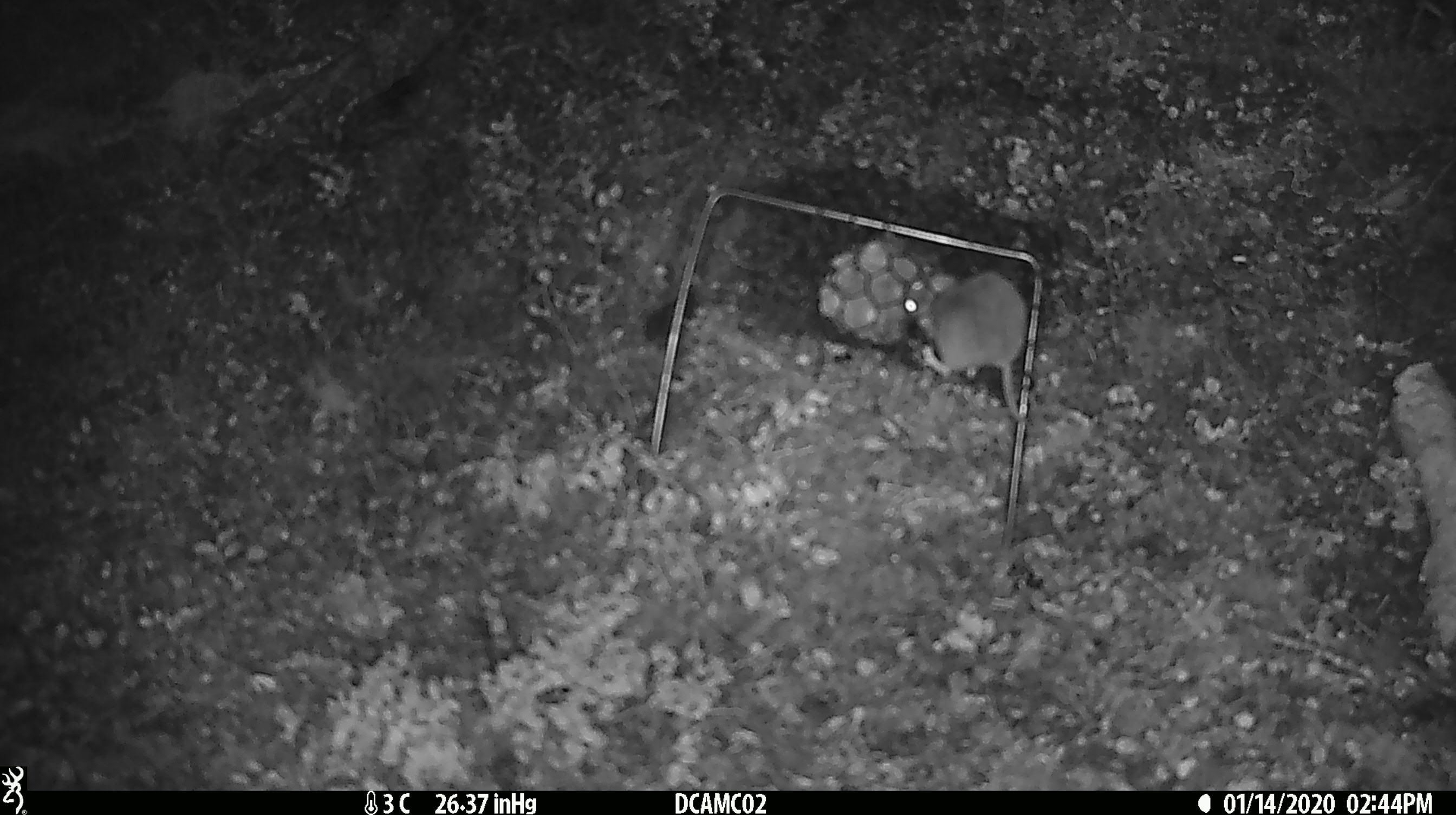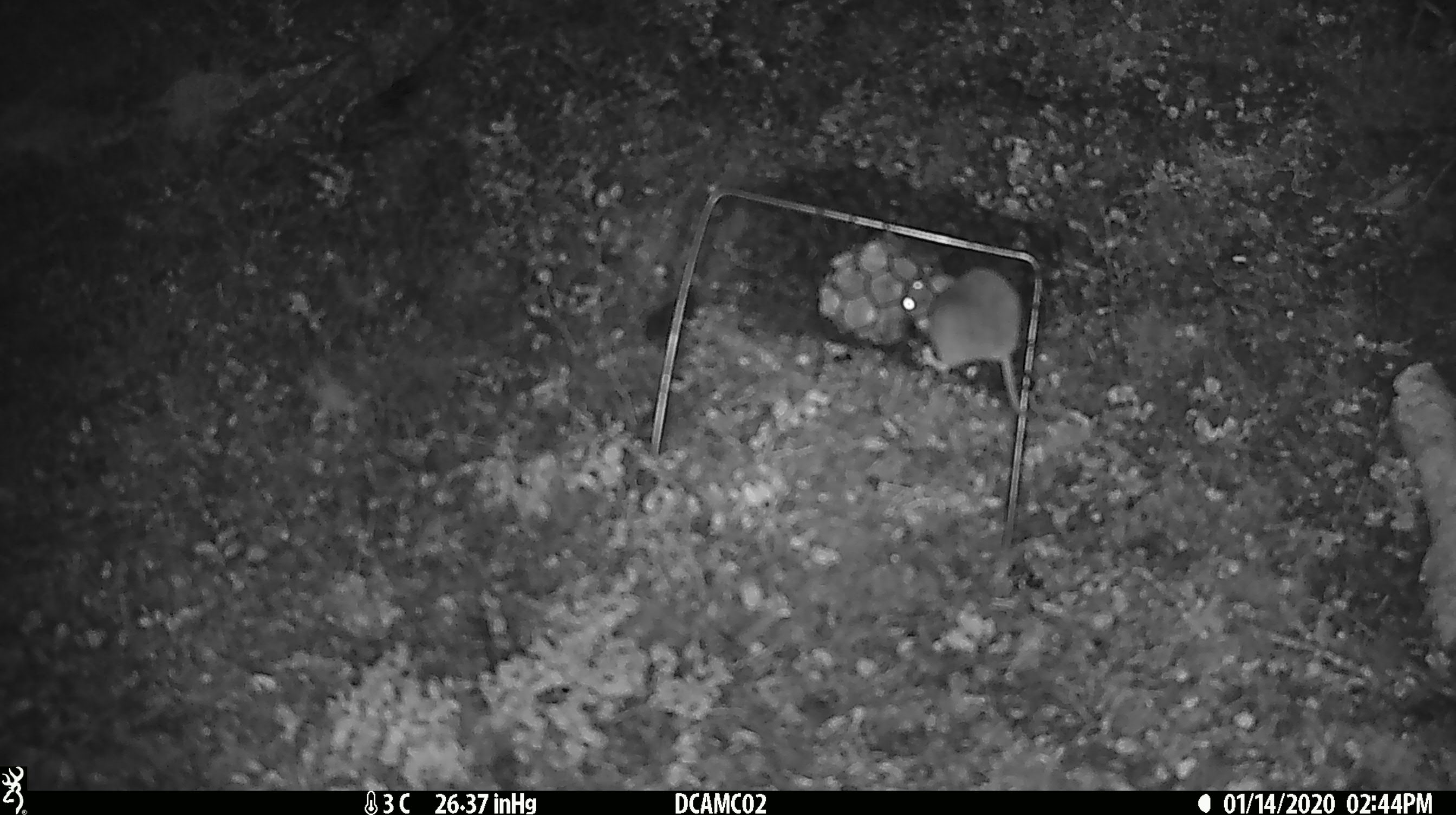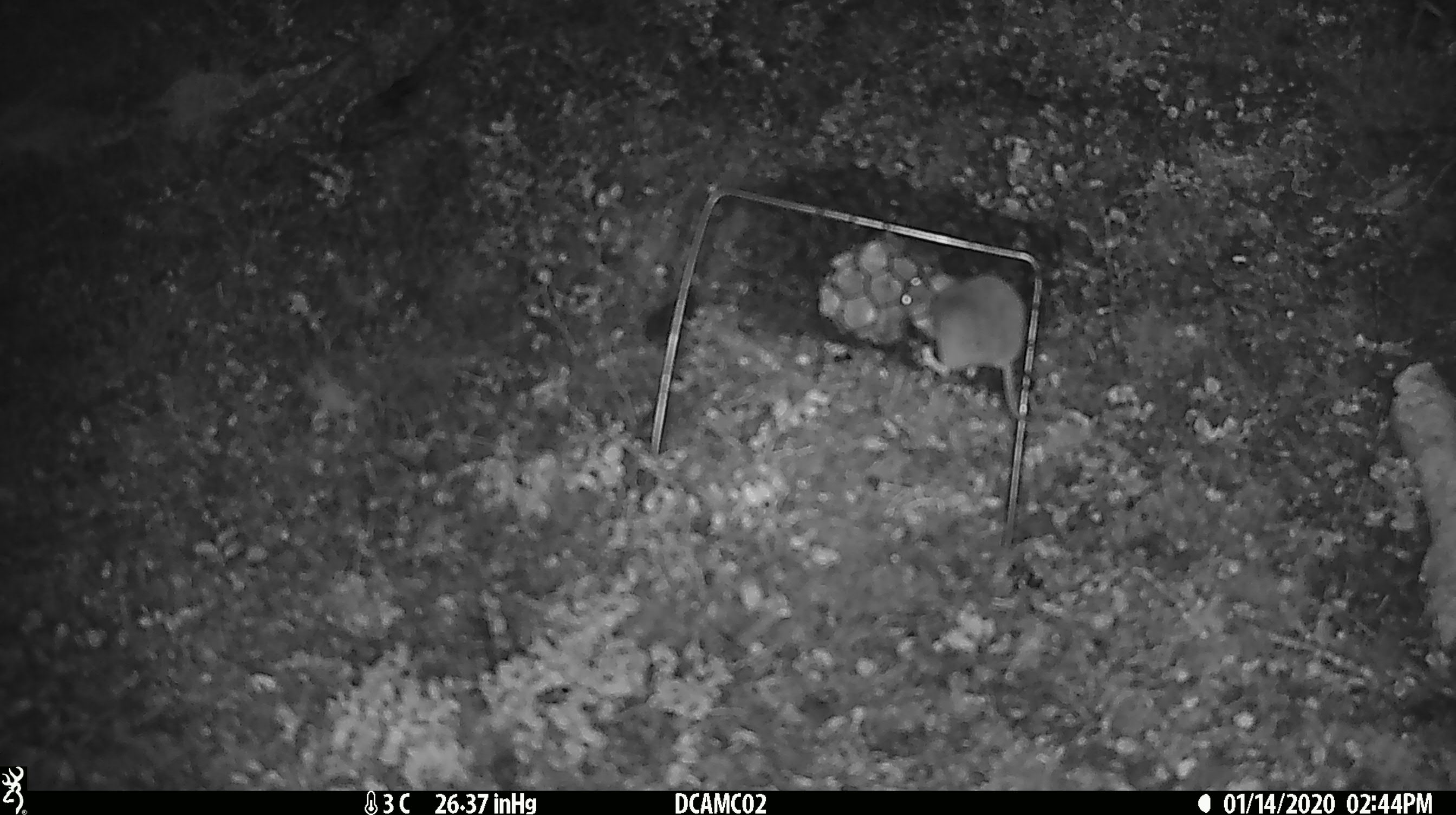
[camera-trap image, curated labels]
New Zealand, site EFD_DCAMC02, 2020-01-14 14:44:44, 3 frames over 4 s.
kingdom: Animalia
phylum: Chordata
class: Mammalia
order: Rodentia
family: Muridae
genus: Mus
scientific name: Mus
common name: mouse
Mouse (Mus).